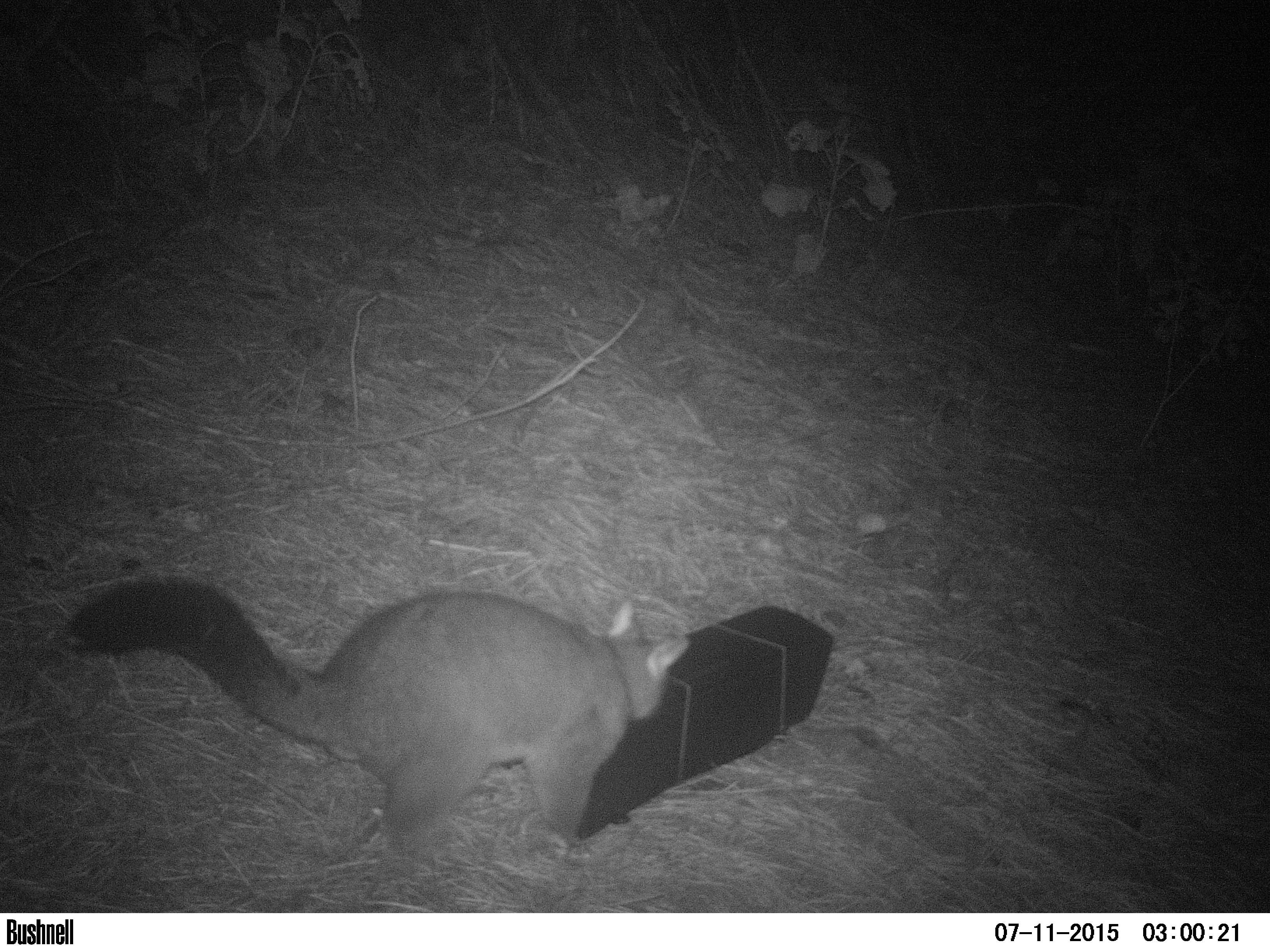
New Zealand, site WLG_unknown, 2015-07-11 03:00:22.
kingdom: Animalia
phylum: Chordata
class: Mammalia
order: Diprotodontia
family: Phalangeridae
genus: Trichosurus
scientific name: Trichosurus vulpecula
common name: common brushtail possum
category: possum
Possum (common brushtail possum) (Trichosurus vulpecula).